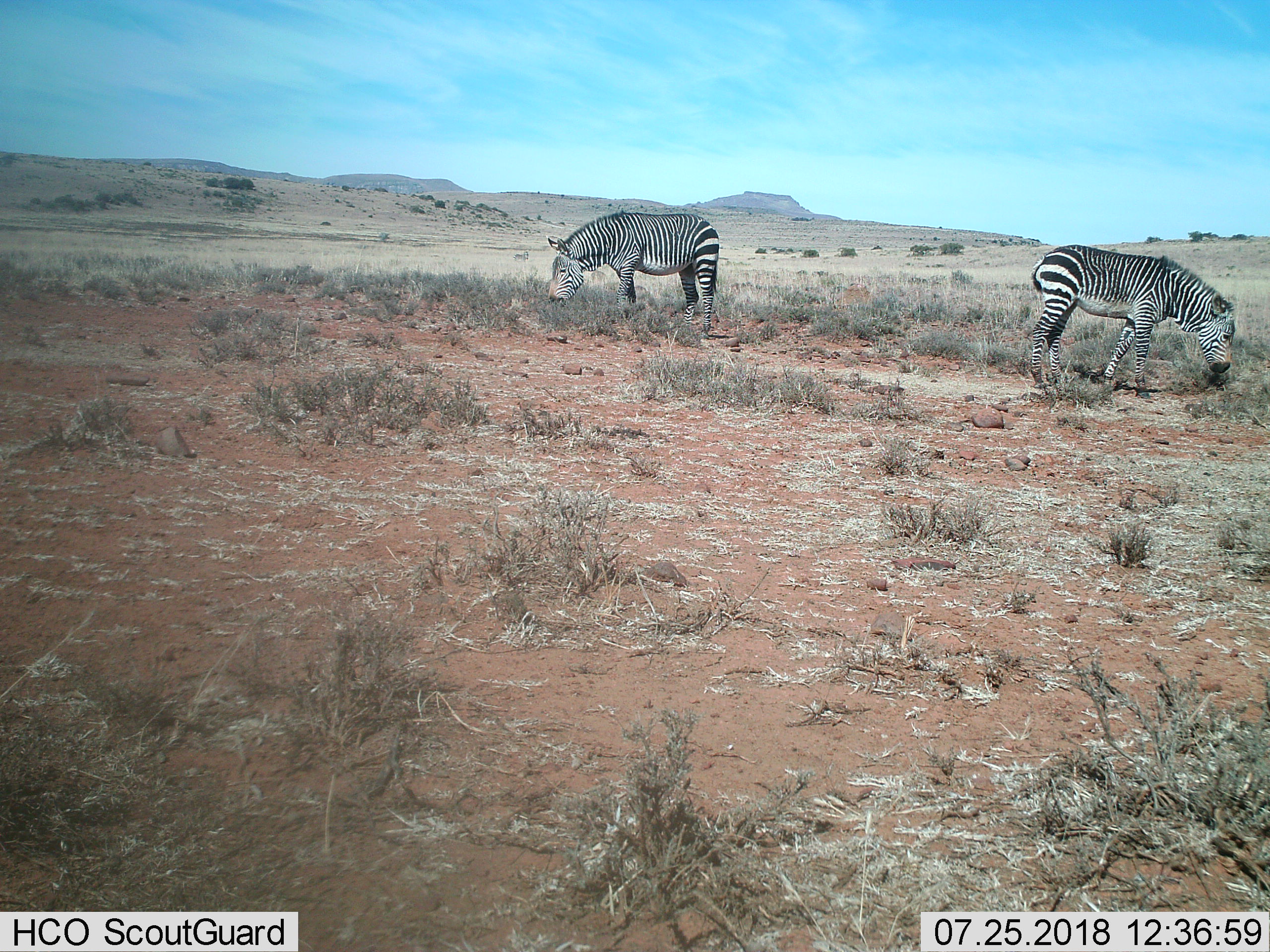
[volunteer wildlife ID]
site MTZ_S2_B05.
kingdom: Animalia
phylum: Chordata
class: Mammalia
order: Perissodactyla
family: Equidae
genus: Equus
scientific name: Equus zebra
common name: mountain zebra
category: zebramountain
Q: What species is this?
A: Zebramountain (mountain zebra) (Equus zebra).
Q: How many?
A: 2.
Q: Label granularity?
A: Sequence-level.